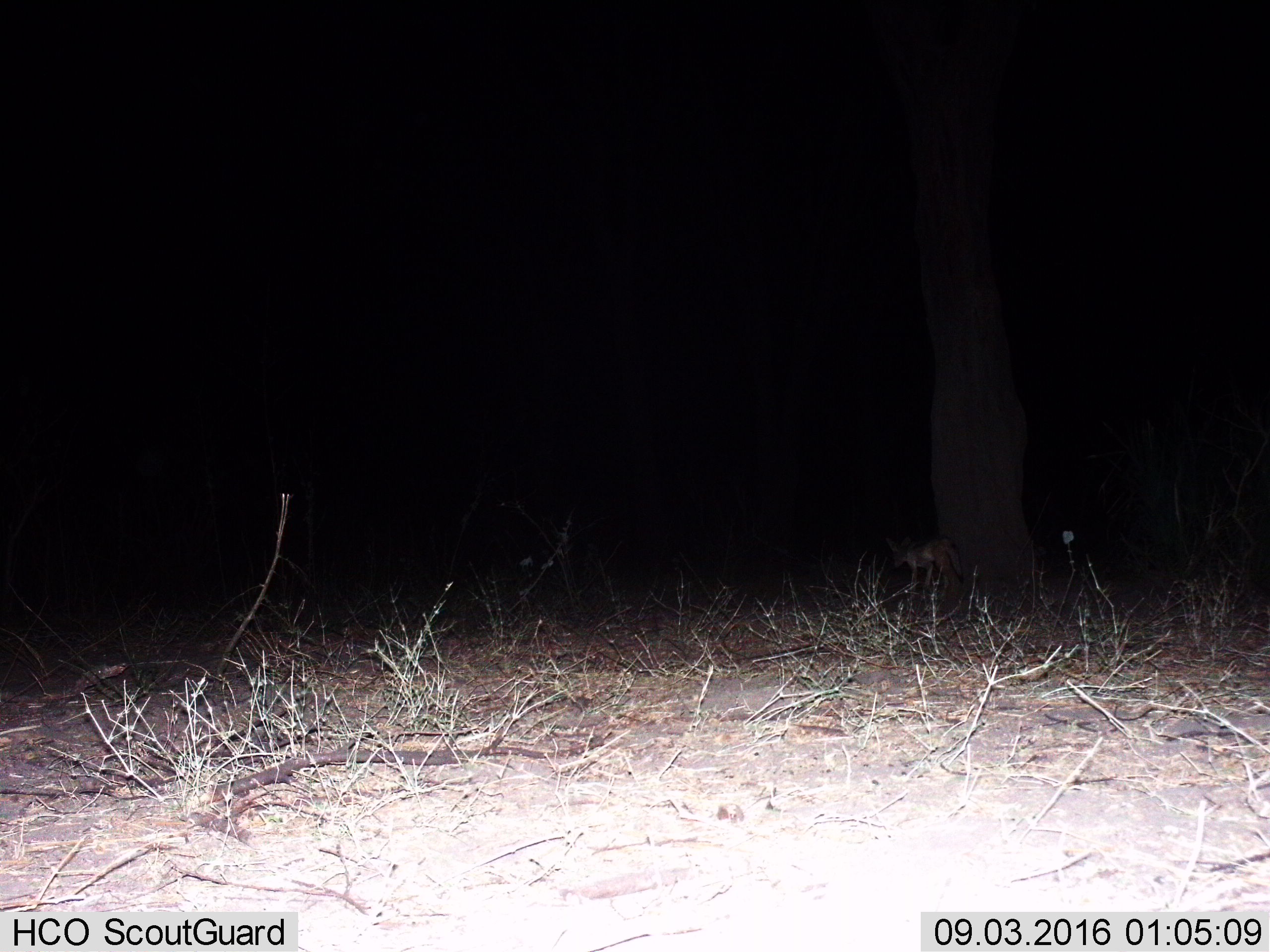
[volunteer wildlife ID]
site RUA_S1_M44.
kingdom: Animalia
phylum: Chordata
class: Mammalia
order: Carnivora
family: Canidae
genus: Lupulella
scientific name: Lupulella mesomelas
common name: black-backed jackal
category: jackalblackbacked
Jackalblackbacked (black-backed jackal) (Lupulella mesomelas), count 1. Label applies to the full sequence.